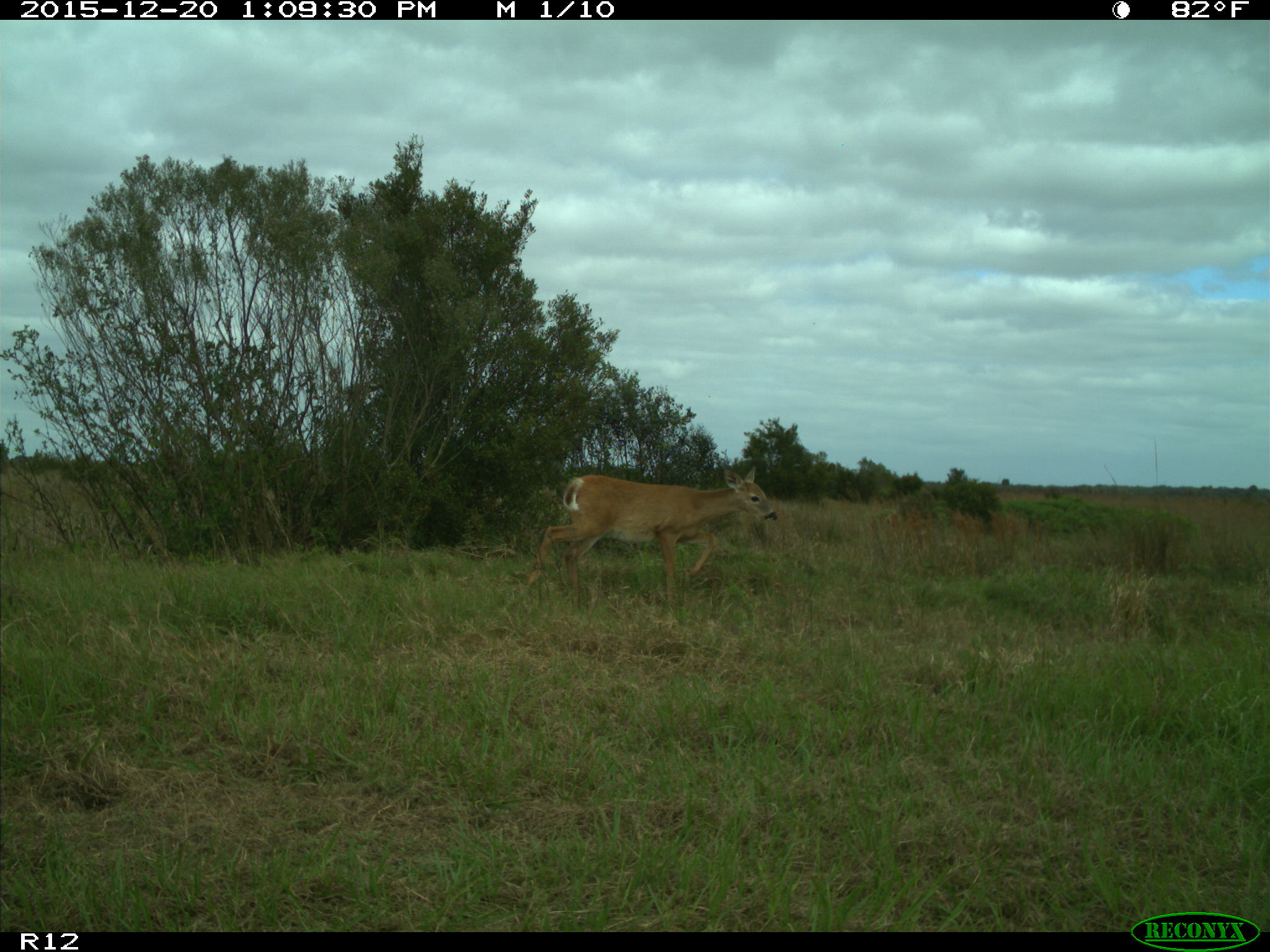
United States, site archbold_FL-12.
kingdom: Animalia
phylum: Chordata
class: Mammalia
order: Artiodactyla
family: Cervidae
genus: Odocoileus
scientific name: Odocoileus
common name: deer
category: unidentified deer